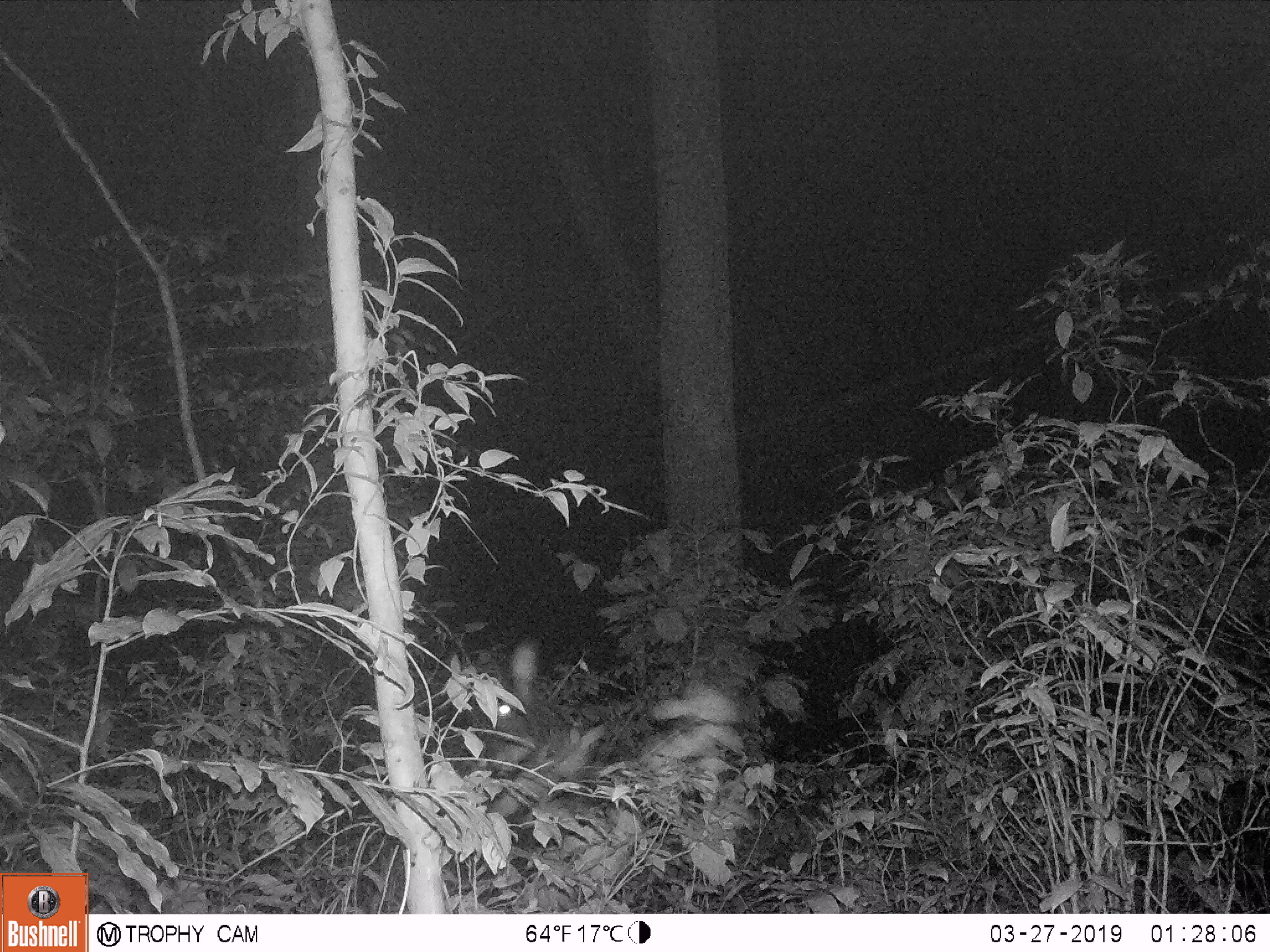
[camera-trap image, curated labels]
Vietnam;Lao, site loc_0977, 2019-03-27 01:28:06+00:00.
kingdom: Animalia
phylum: Chordata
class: Mammalia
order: Artiodactyla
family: Bovidae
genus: Capricornis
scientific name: Capricornis sumatraensis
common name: chinese serow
Chinese serow (Capricornis sumatraensis). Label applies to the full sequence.